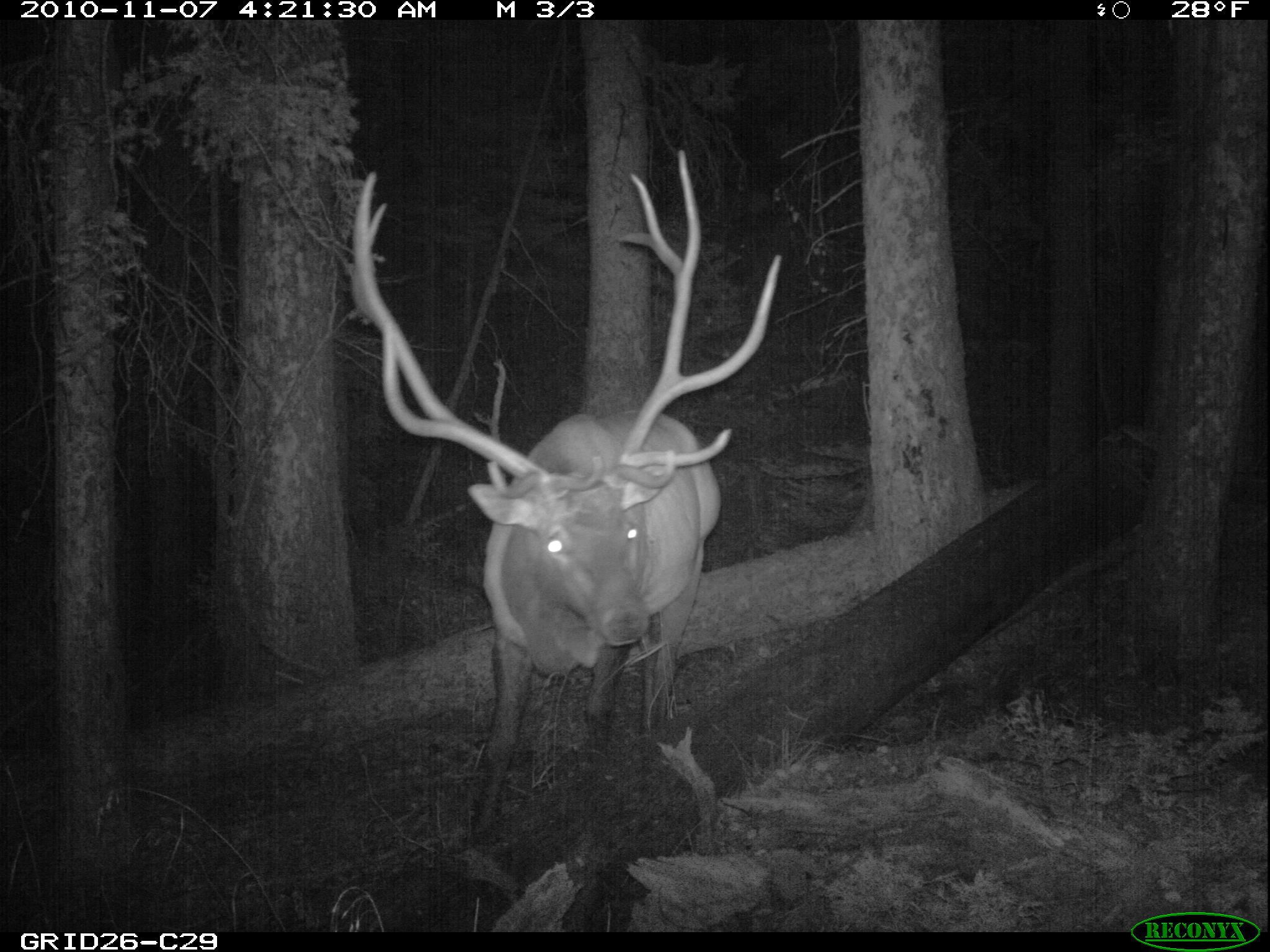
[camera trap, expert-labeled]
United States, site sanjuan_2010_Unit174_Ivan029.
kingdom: Animalia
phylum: Chordata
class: Mammalia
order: Artiodactyla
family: Cervidae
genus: Cervus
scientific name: Cervus elaphus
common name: red deer